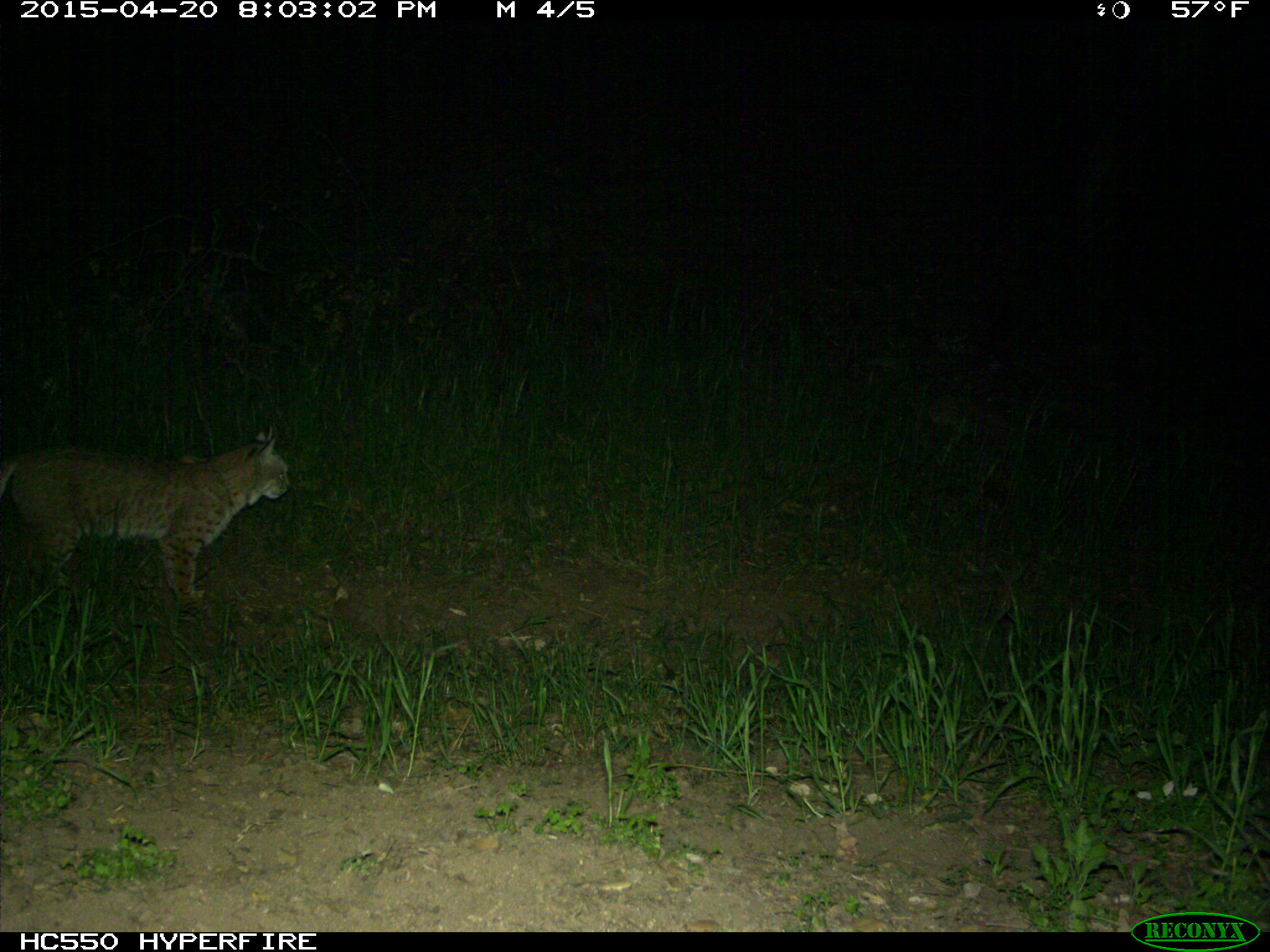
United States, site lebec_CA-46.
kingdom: Animalia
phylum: Chordata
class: Mammalia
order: Carnivora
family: Felidae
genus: Lynx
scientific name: Lynx rufus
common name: bobcat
Lynx rufus (bobcat).